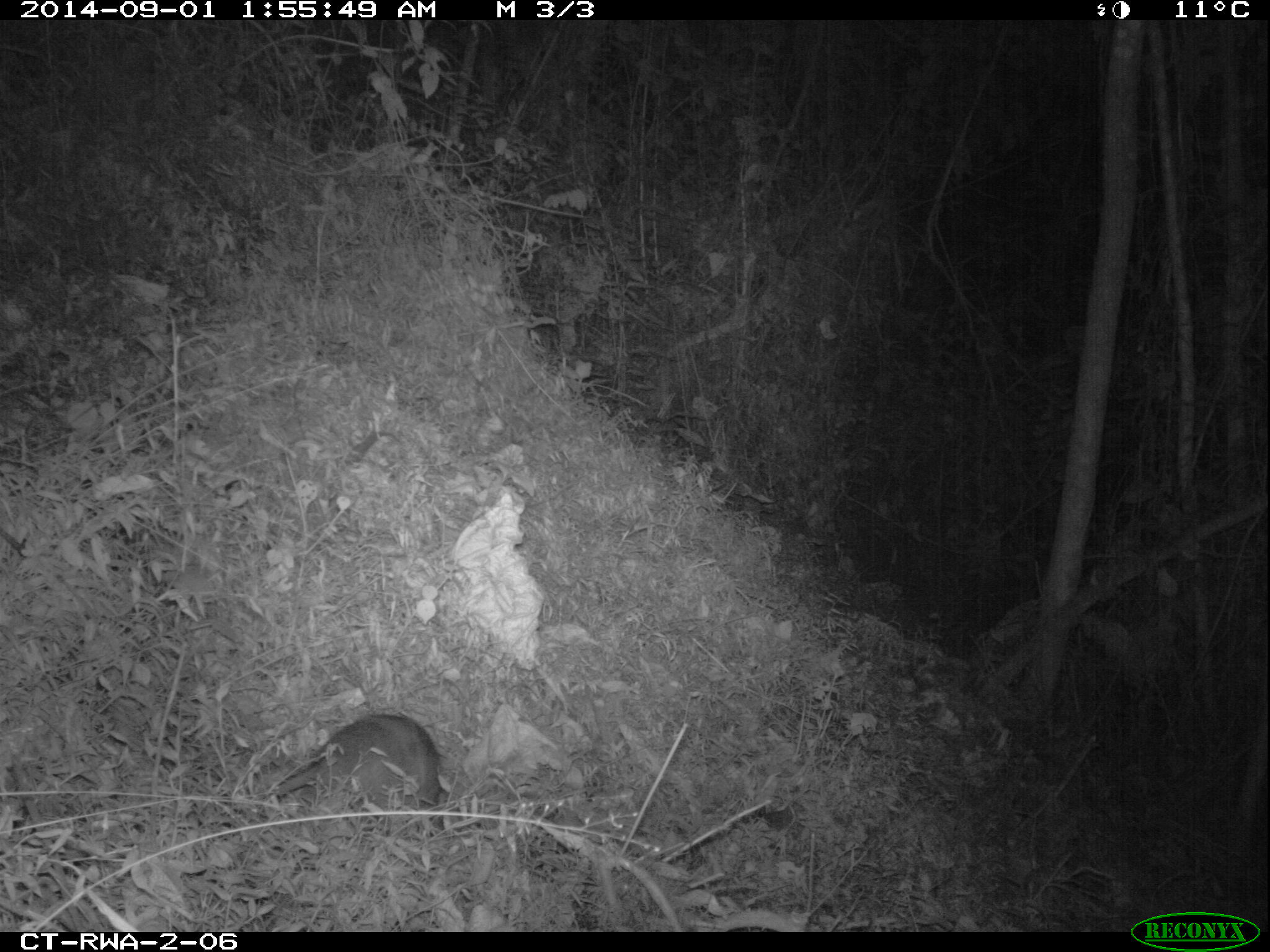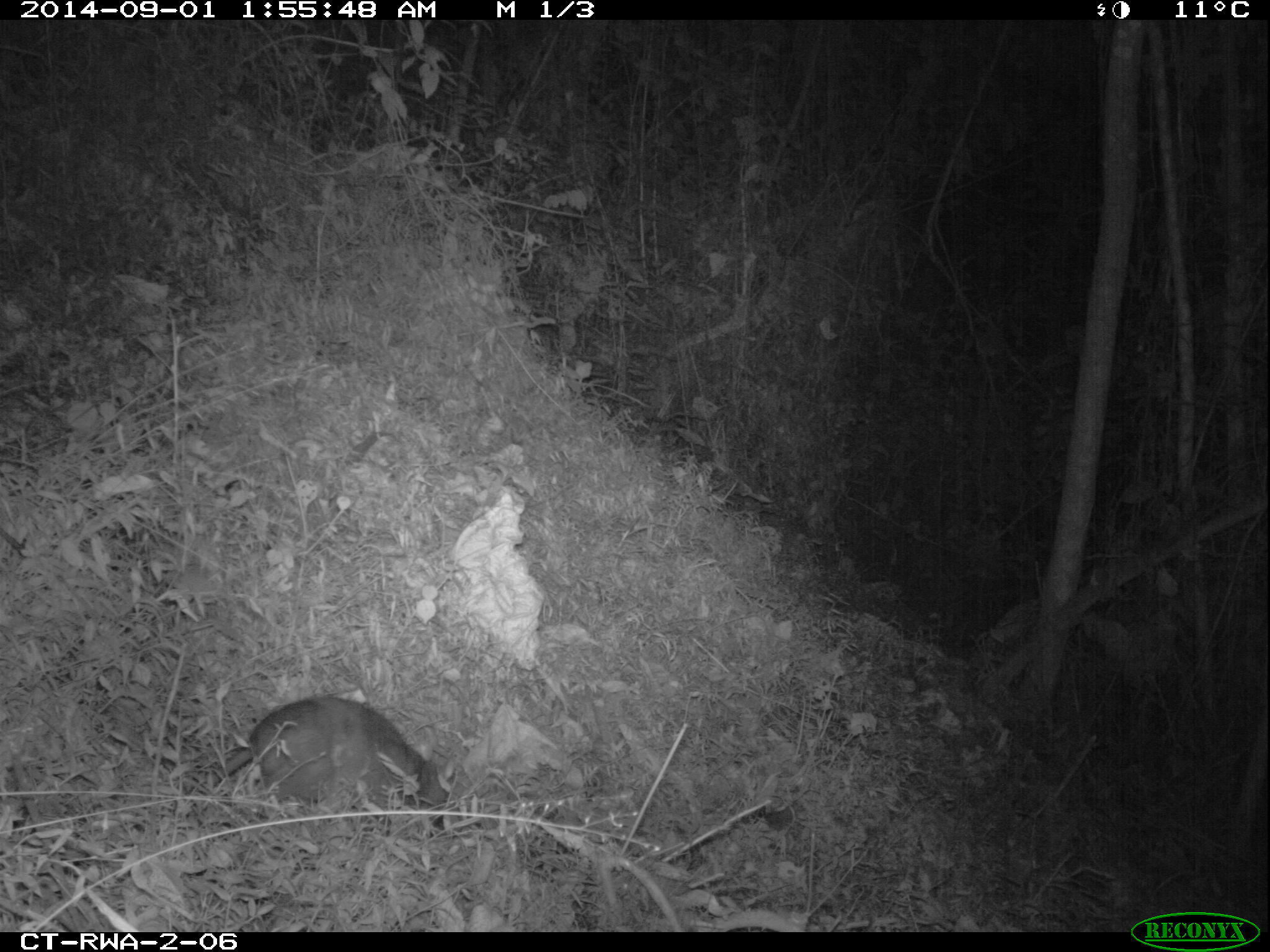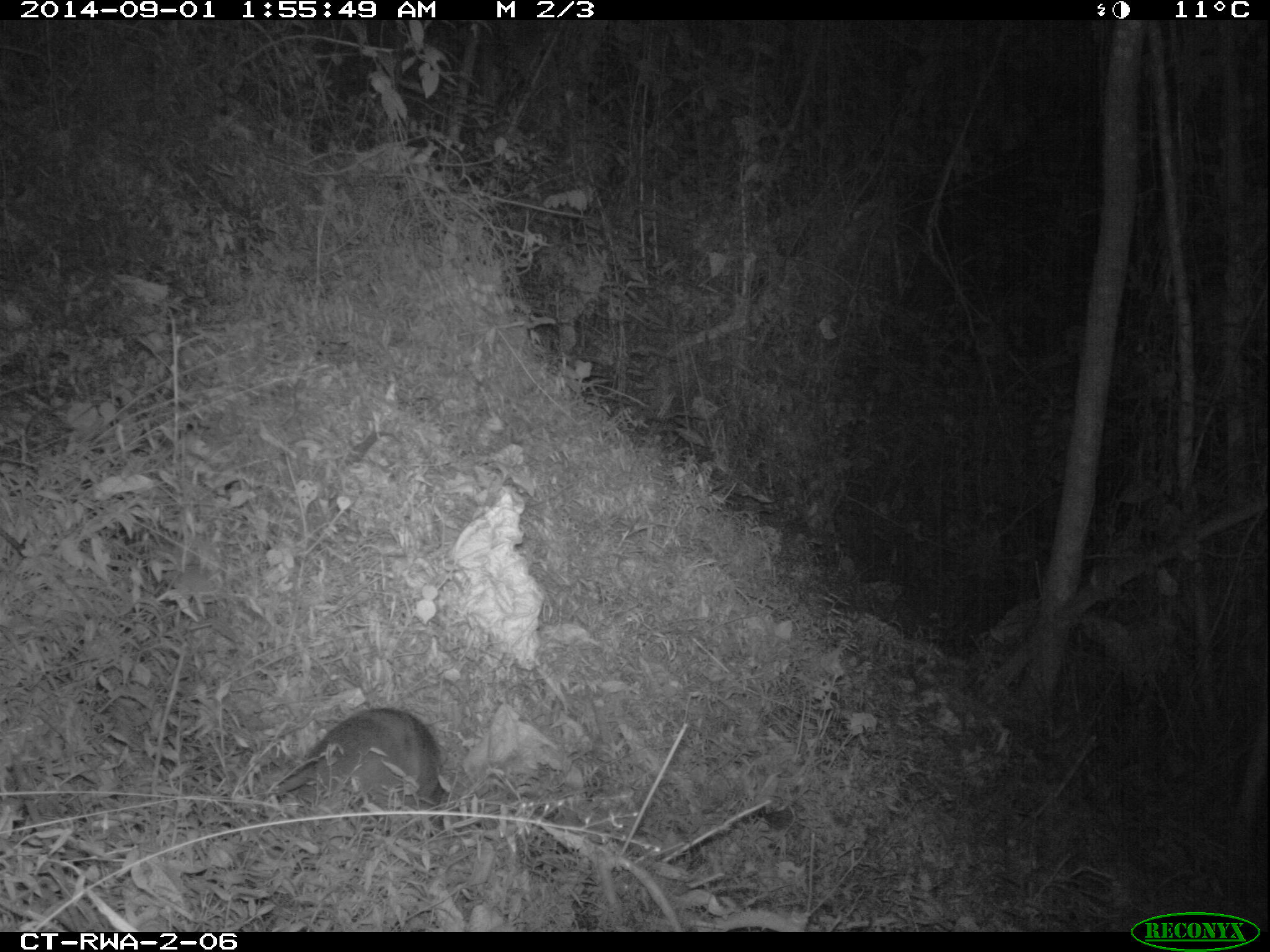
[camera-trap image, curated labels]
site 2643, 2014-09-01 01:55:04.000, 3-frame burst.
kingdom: Animalia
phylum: Chordata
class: Mammalia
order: Rodentia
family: Nesomyidae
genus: Cricetomys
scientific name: Cricetomys gambianus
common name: african giant pouched rat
Cricetomys gambianus (african giant pouched rat), count 1.